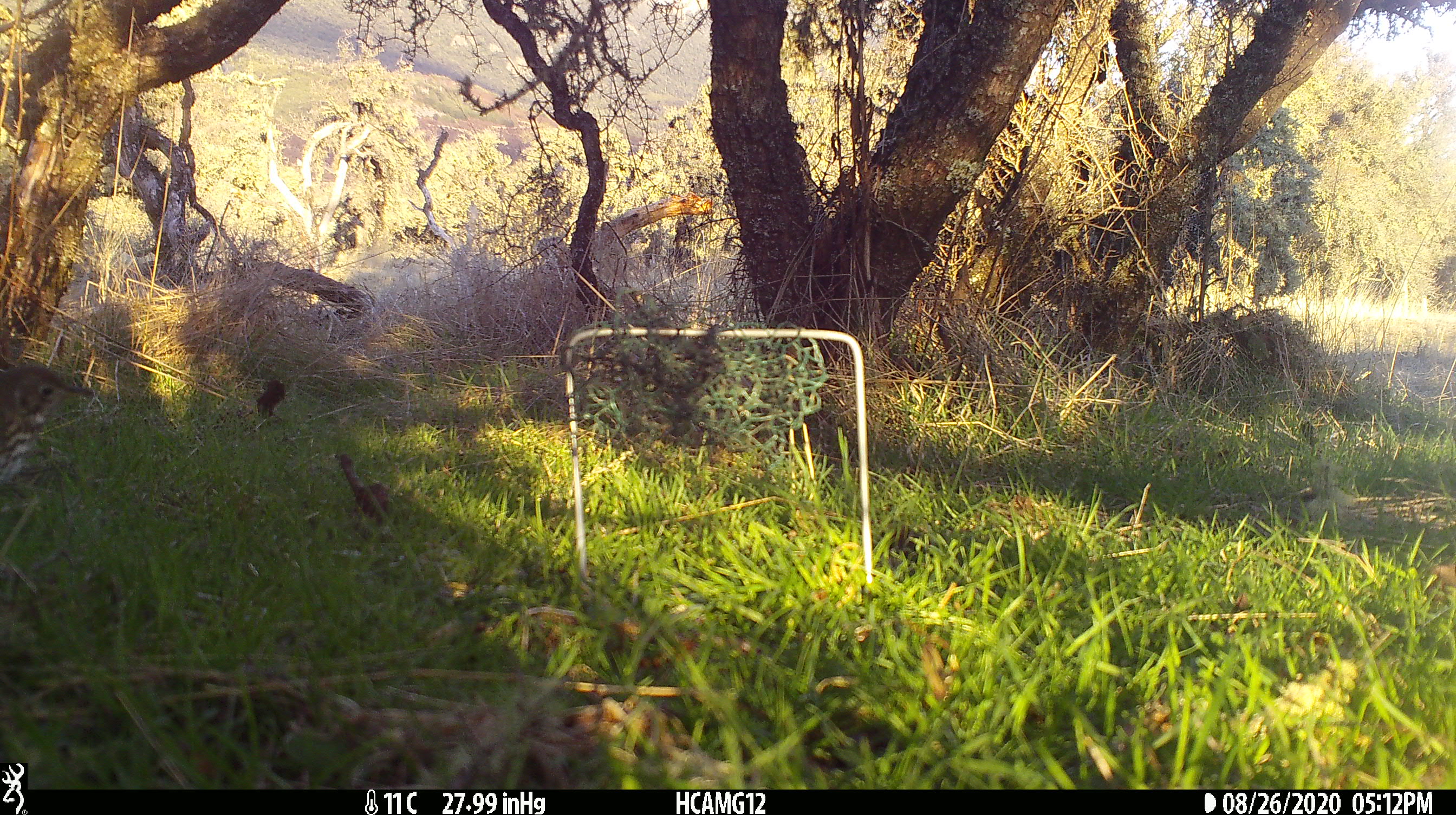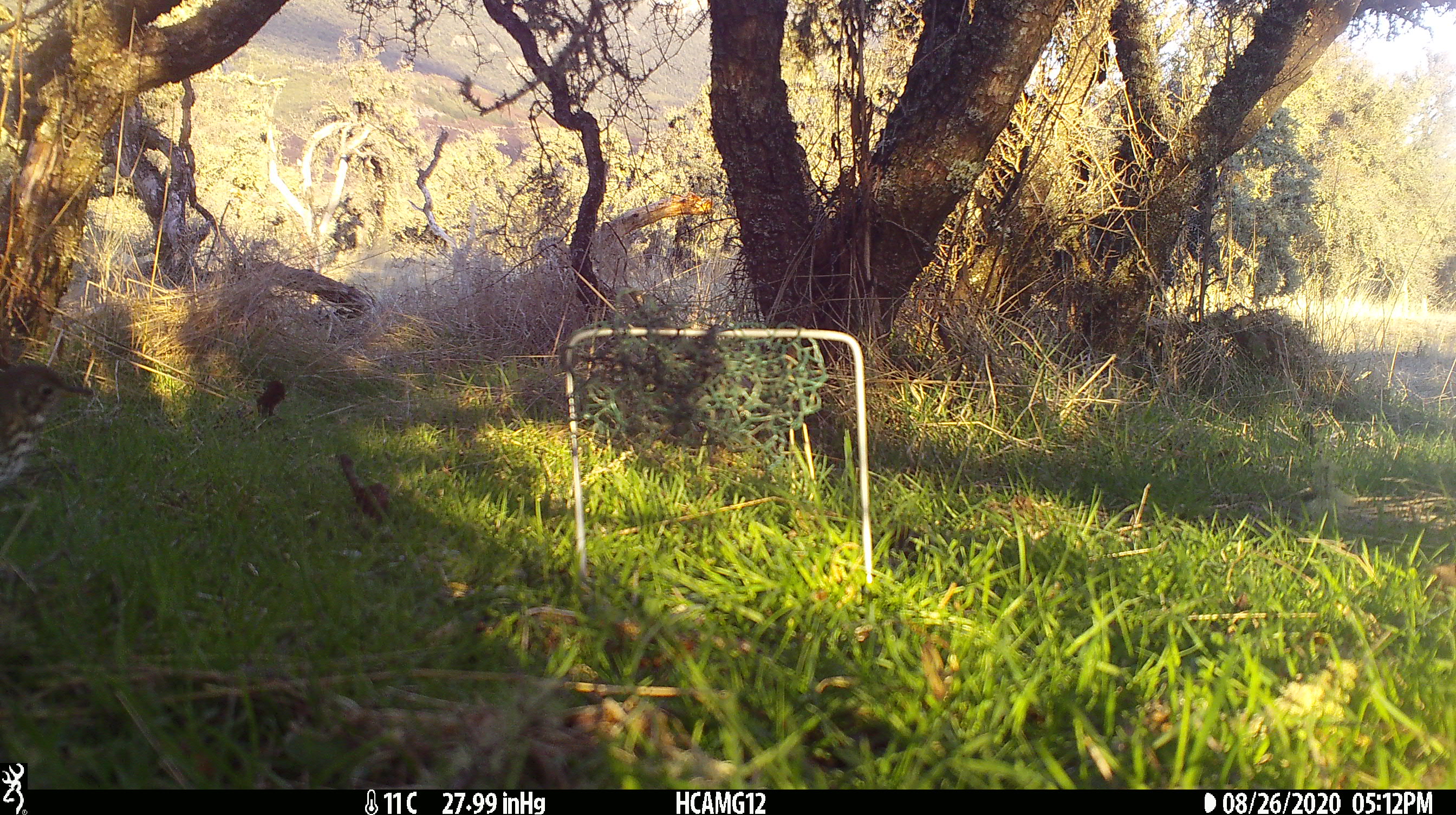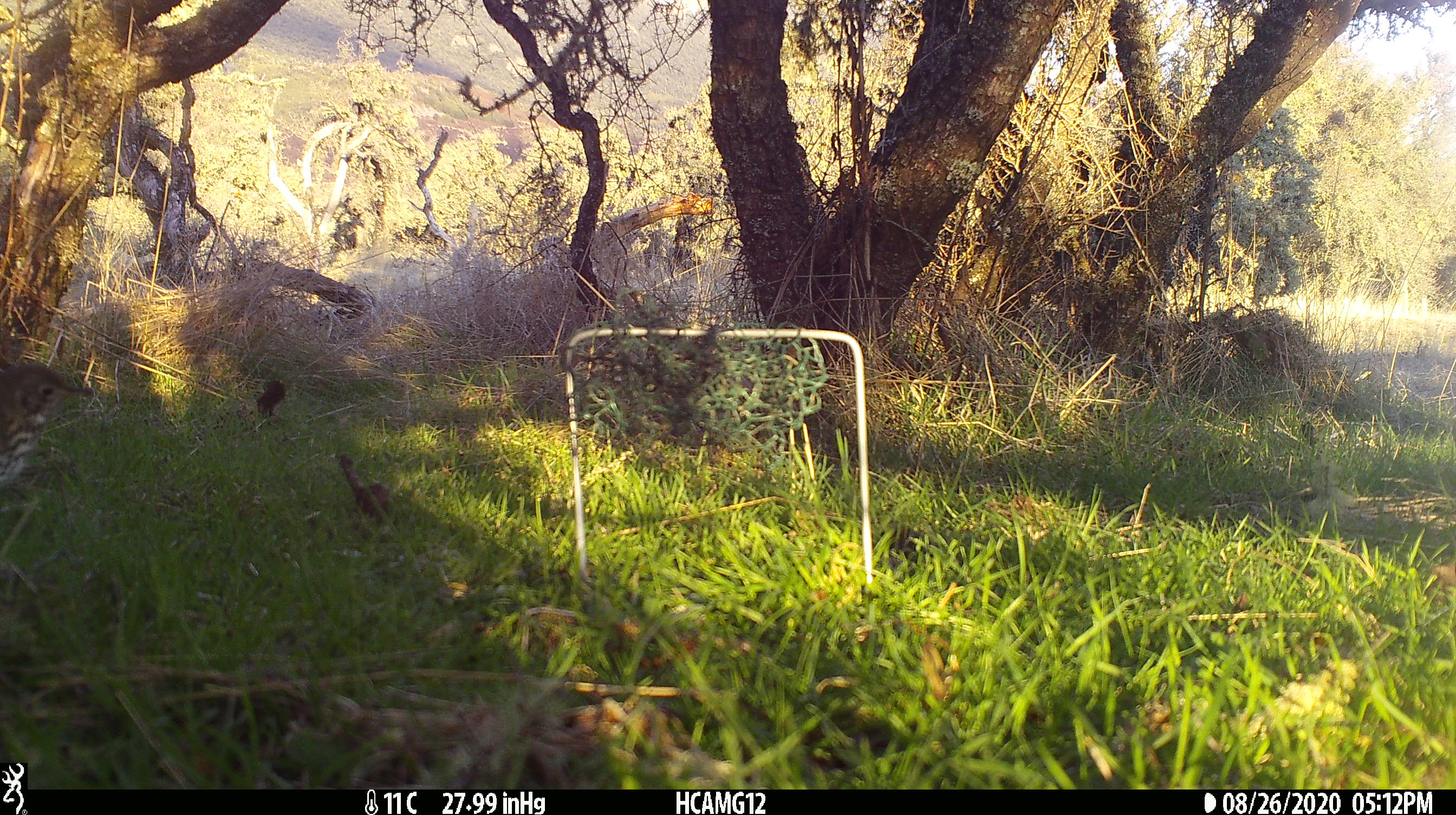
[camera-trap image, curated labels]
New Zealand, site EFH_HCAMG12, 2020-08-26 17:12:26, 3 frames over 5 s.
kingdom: Animalia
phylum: Chordata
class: Aves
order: Passeriformes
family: Turdidae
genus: Turdus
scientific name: Turdus philomelos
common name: song thrush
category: thrush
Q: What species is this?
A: Thrush (song thrush) (Turdus philomelos).